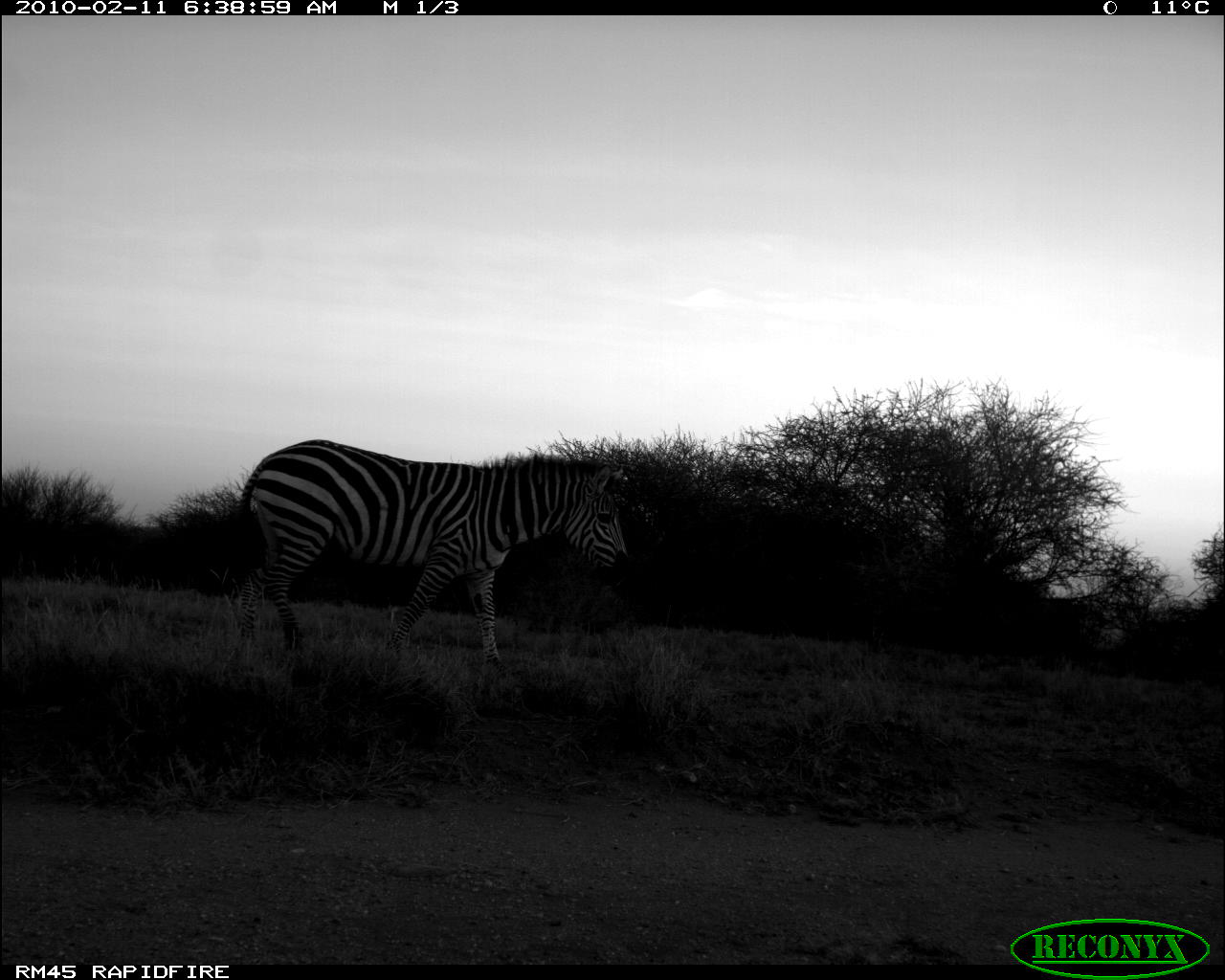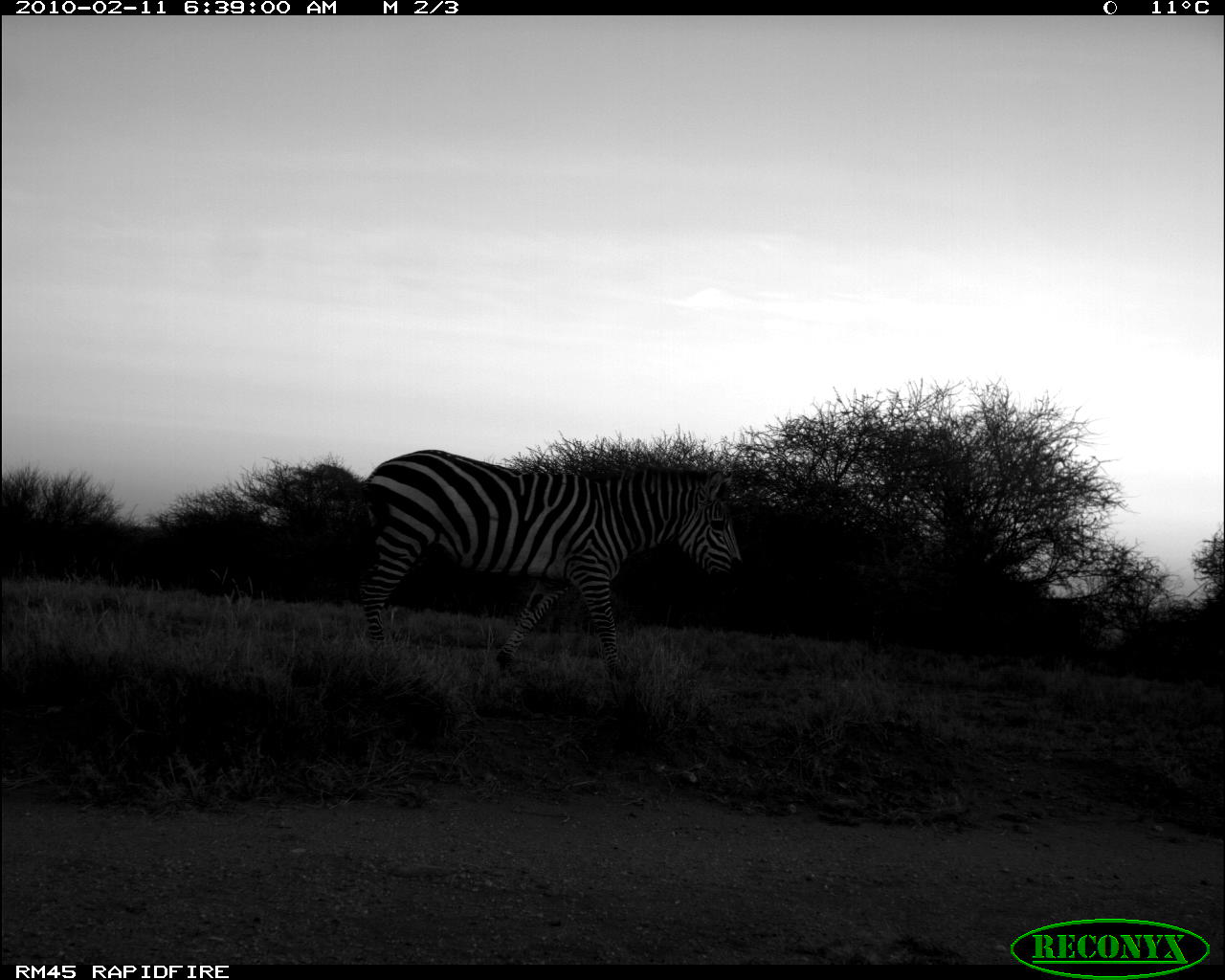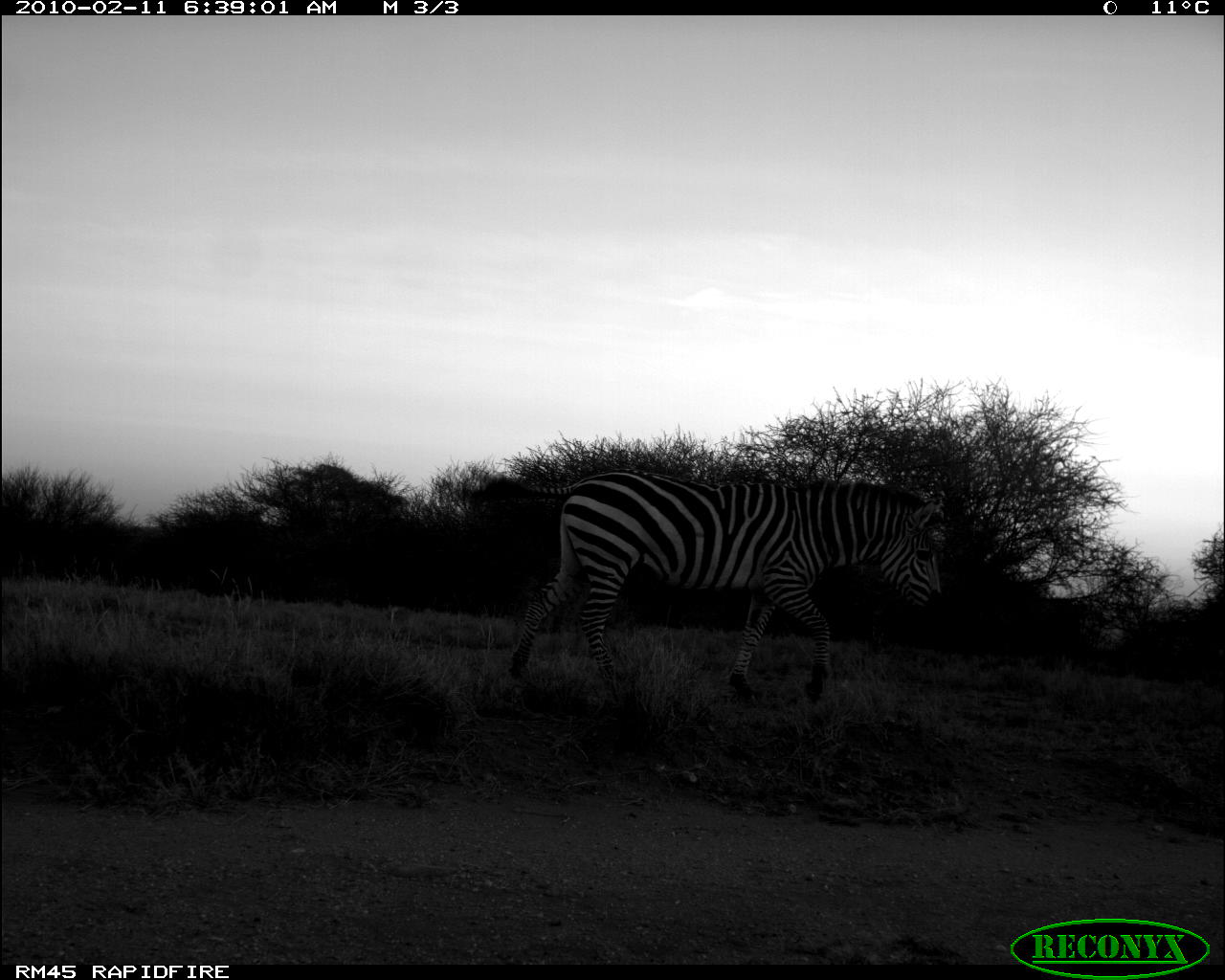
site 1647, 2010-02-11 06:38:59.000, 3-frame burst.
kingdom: Animalia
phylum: Chordata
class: Mammalia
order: Perissodactyla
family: Equidae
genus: Equus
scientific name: Equus quagga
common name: plains zebra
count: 1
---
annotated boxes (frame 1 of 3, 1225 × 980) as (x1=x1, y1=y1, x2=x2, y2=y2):
equus quagga: (x1=218, y1=436, x2=636, y2=675)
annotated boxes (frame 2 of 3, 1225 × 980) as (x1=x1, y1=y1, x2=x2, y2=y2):
equus quagga: (x1=356, y1=439, x2=746, y2=686)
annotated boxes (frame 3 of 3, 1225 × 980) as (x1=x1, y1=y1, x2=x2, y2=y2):
equus quagga: (x1=460, y1=465, x2=944, y2=708)